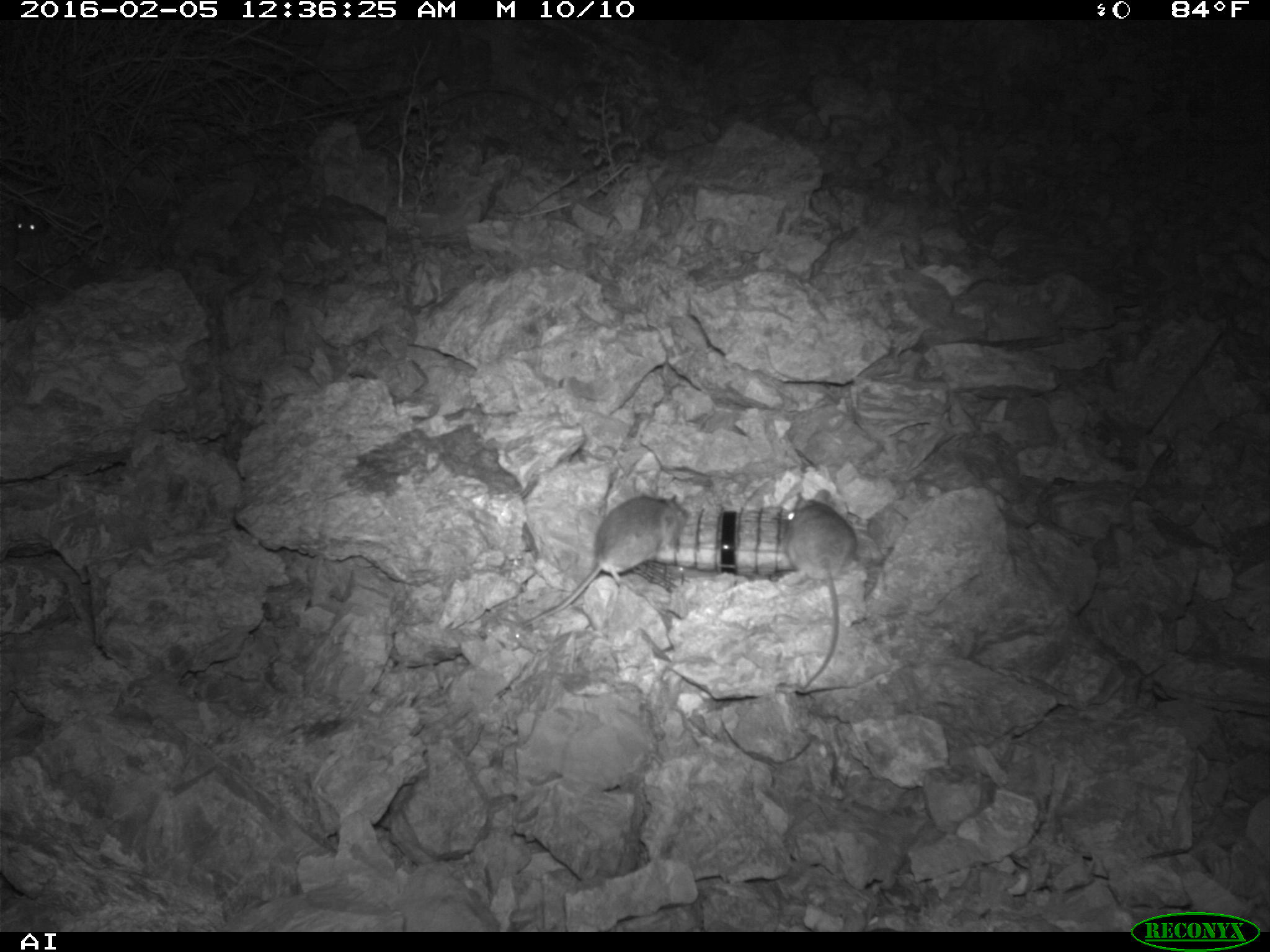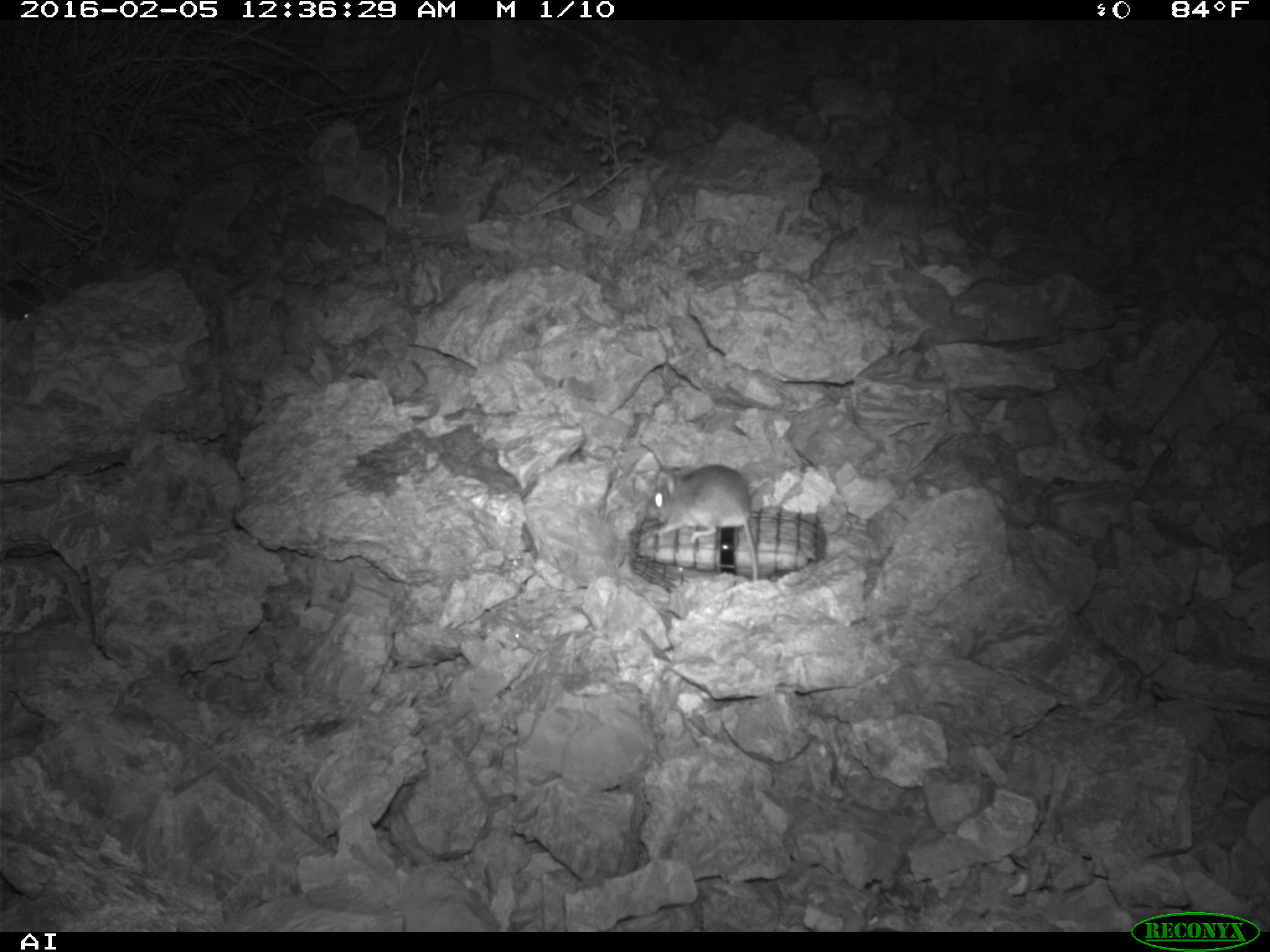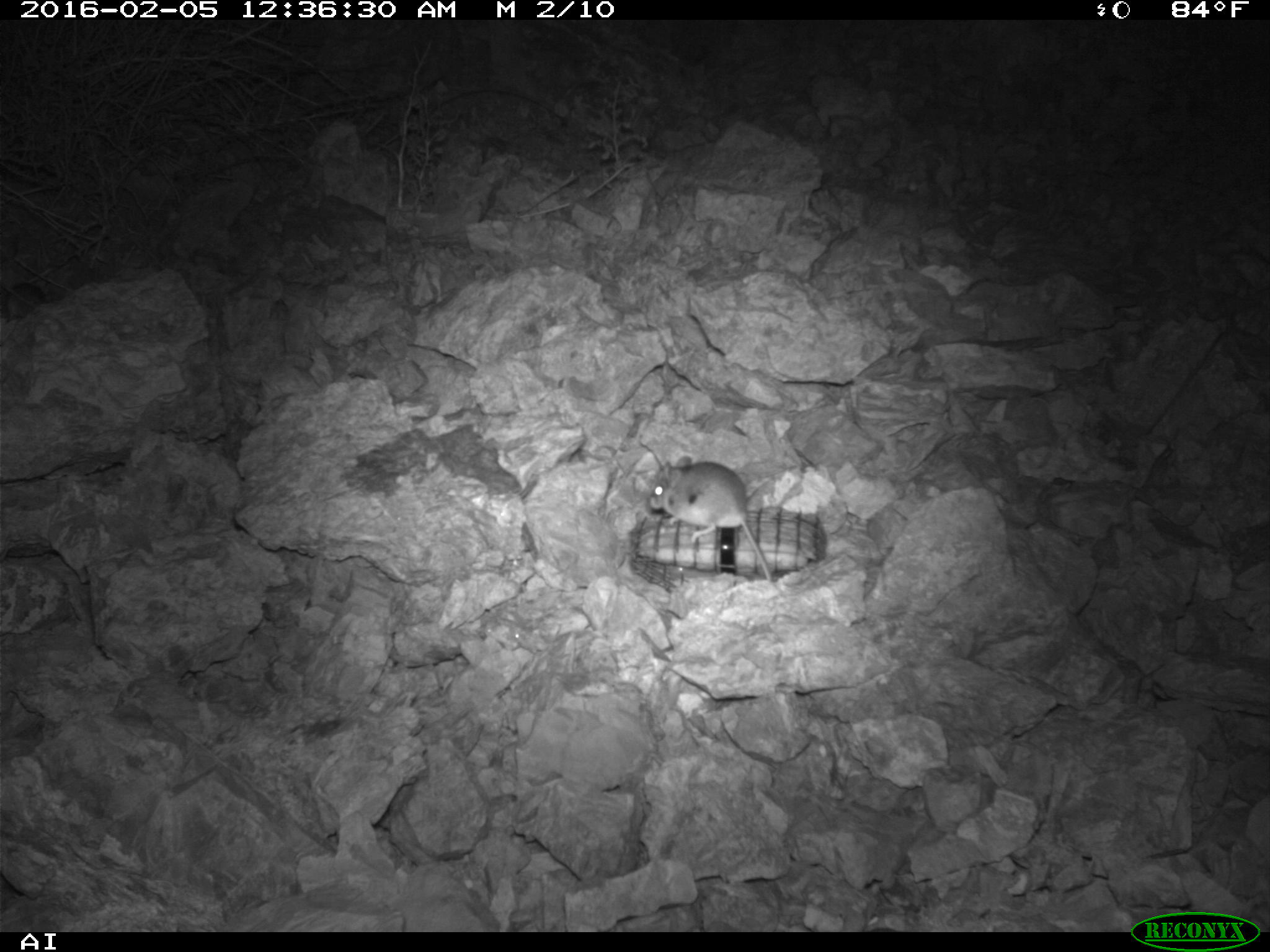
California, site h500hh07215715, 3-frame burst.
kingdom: Animalia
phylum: Chordata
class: Mammalia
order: Rodentia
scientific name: Rodentia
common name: rodent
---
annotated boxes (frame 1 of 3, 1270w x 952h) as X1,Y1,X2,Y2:
rodent: 521,491,688,627; 783,488,855,692; 14,204,47,236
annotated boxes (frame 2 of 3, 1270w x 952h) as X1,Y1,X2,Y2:
rodent: 644,462,757,583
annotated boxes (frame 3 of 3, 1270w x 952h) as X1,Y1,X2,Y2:
rodent: 649,456,773,583